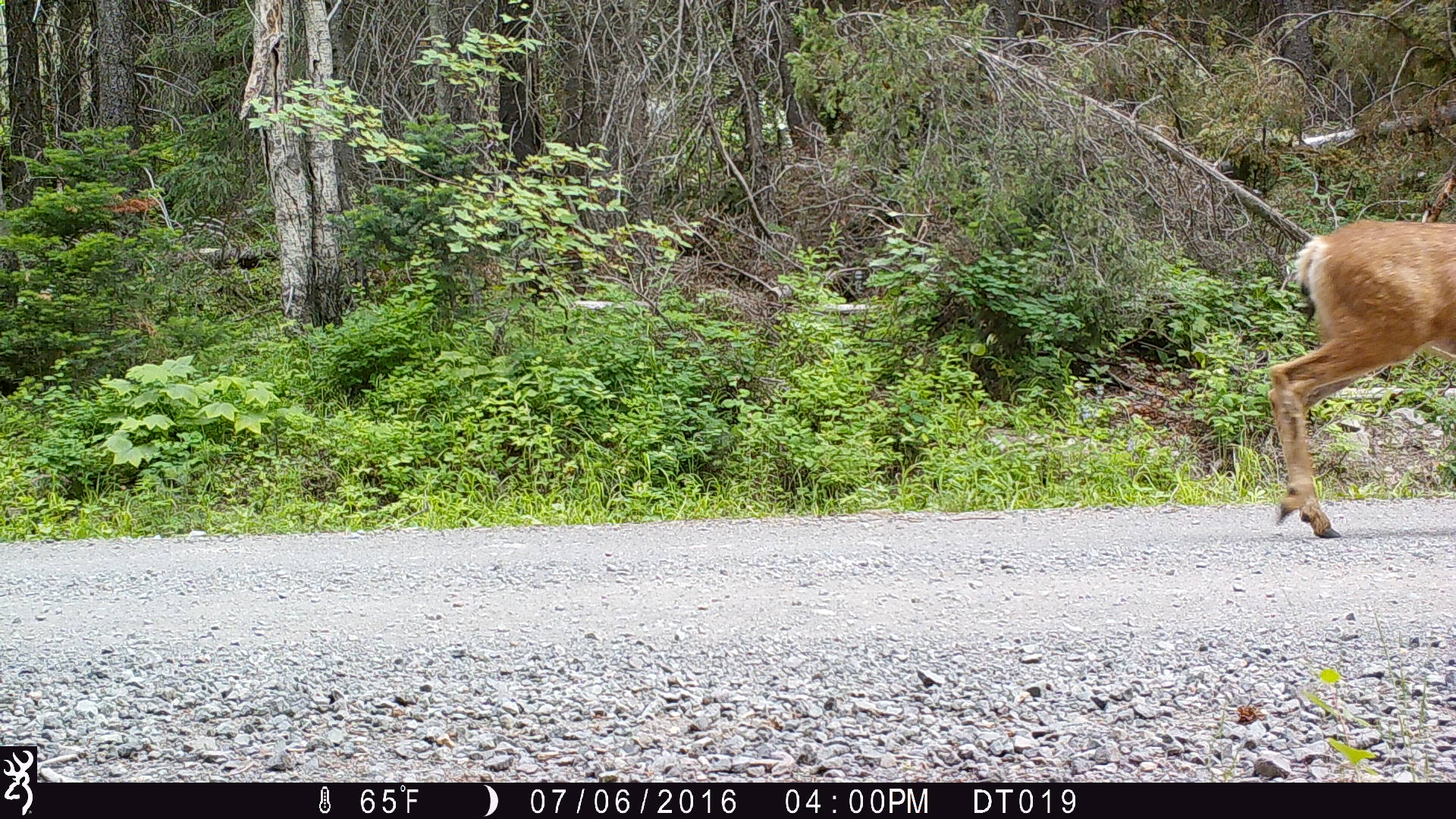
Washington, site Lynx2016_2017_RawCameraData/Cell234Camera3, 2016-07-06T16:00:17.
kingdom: Animalia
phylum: Chordata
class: Mammalia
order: Artiodactyla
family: Cervidae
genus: Odocoileus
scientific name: Odocoileus hemionus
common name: mule deer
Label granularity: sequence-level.